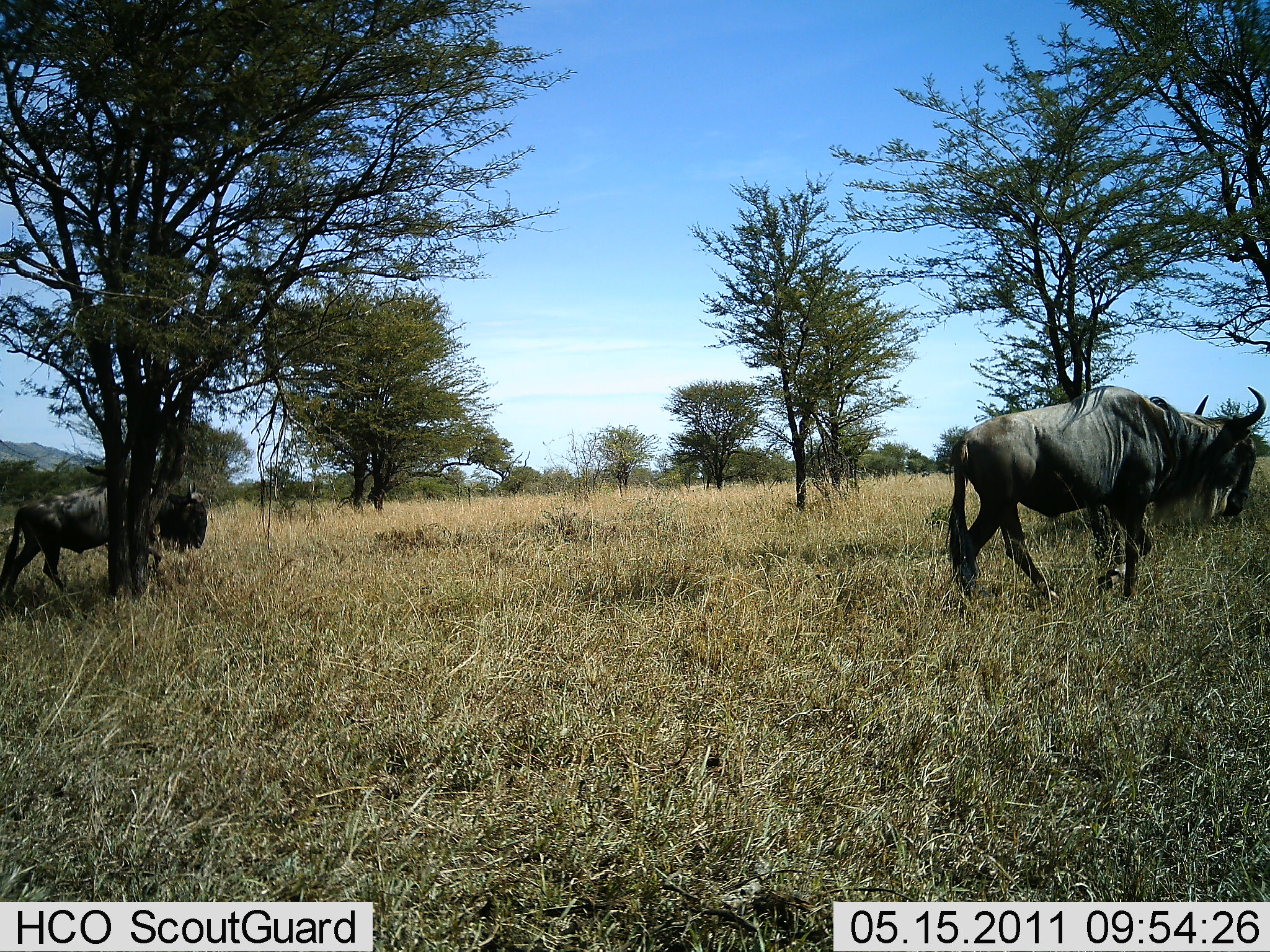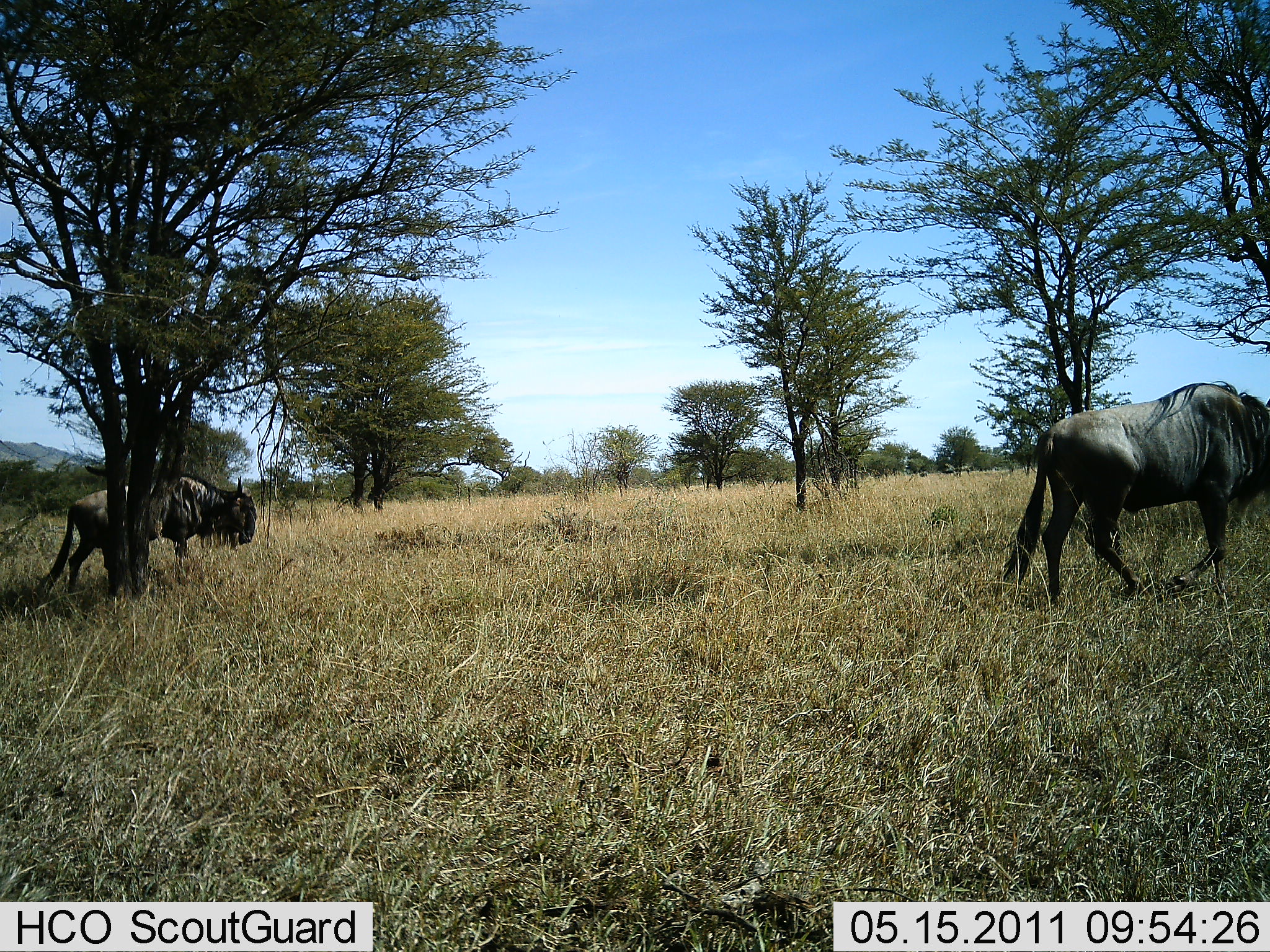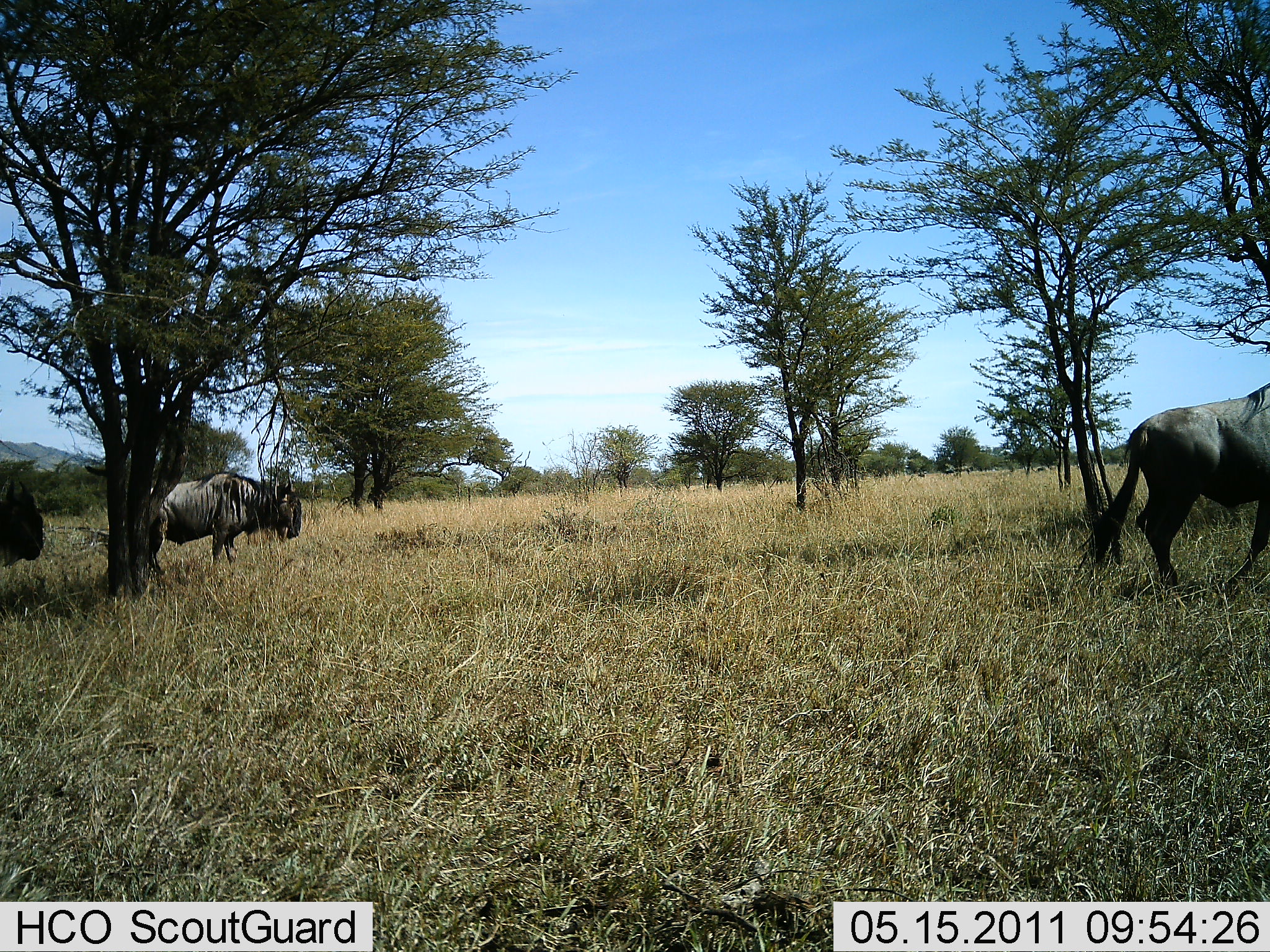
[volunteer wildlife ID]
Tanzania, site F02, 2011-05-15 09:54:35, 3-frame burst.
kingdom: Animalia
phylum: Chordata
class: Mammalia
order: Artiodactyla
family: Bovidae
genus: Connochaetes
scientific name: Connochaetes taurinus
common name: blue wildebeest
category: wildebeest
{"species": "wildebeest (blue wildebeest) (Connochaetes taurinus)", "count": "3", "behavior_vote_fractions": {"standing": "0%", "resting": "0%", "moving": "100%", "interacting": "0%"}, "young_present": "0%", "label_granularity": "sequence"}